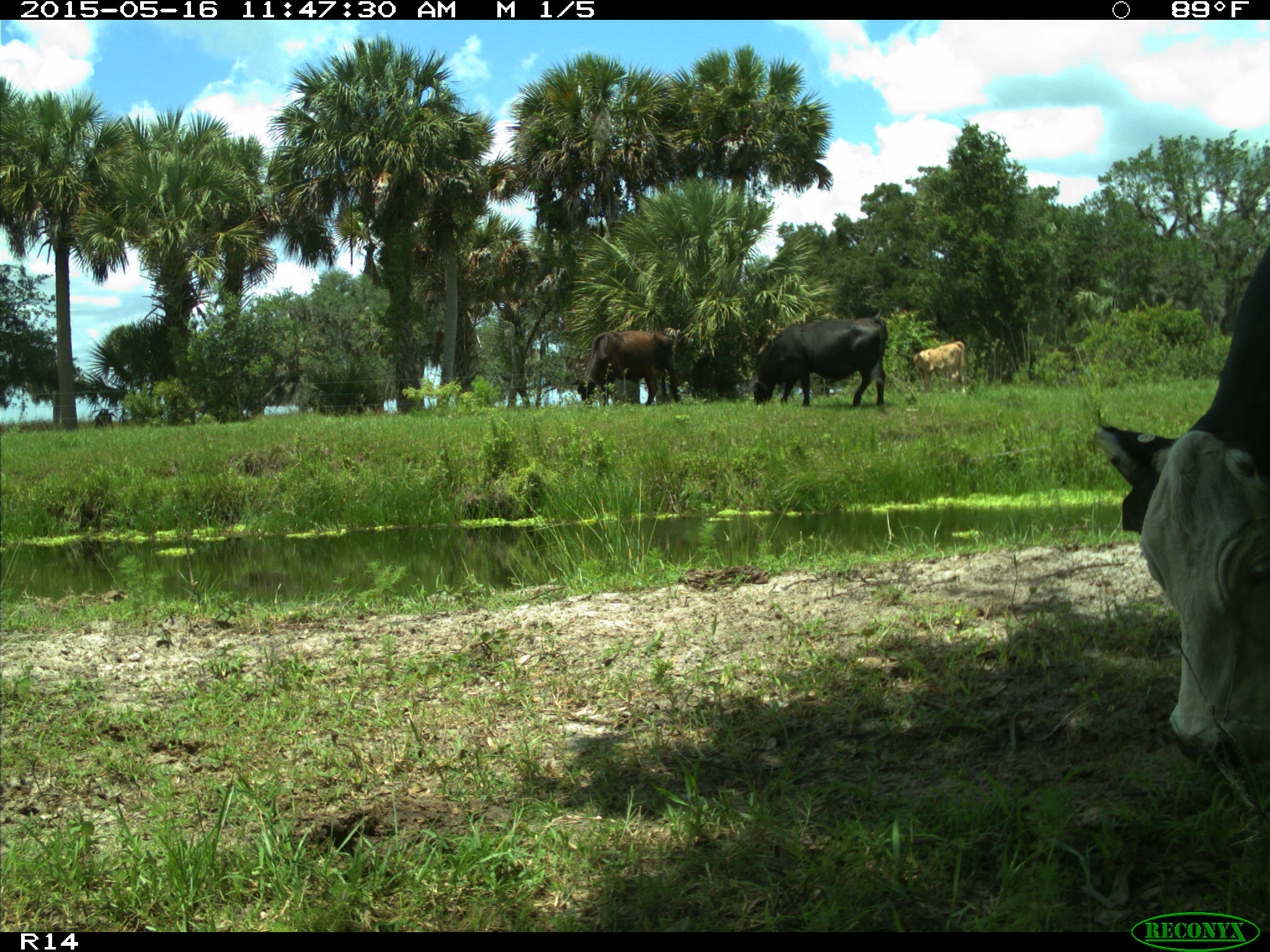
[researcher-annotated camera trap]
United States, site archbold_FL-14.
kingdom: Animalia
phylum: Chordata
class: Mammalia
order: Artiodactyla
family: Bovidae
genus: Bos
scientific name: Bos taurus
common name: domestic cow